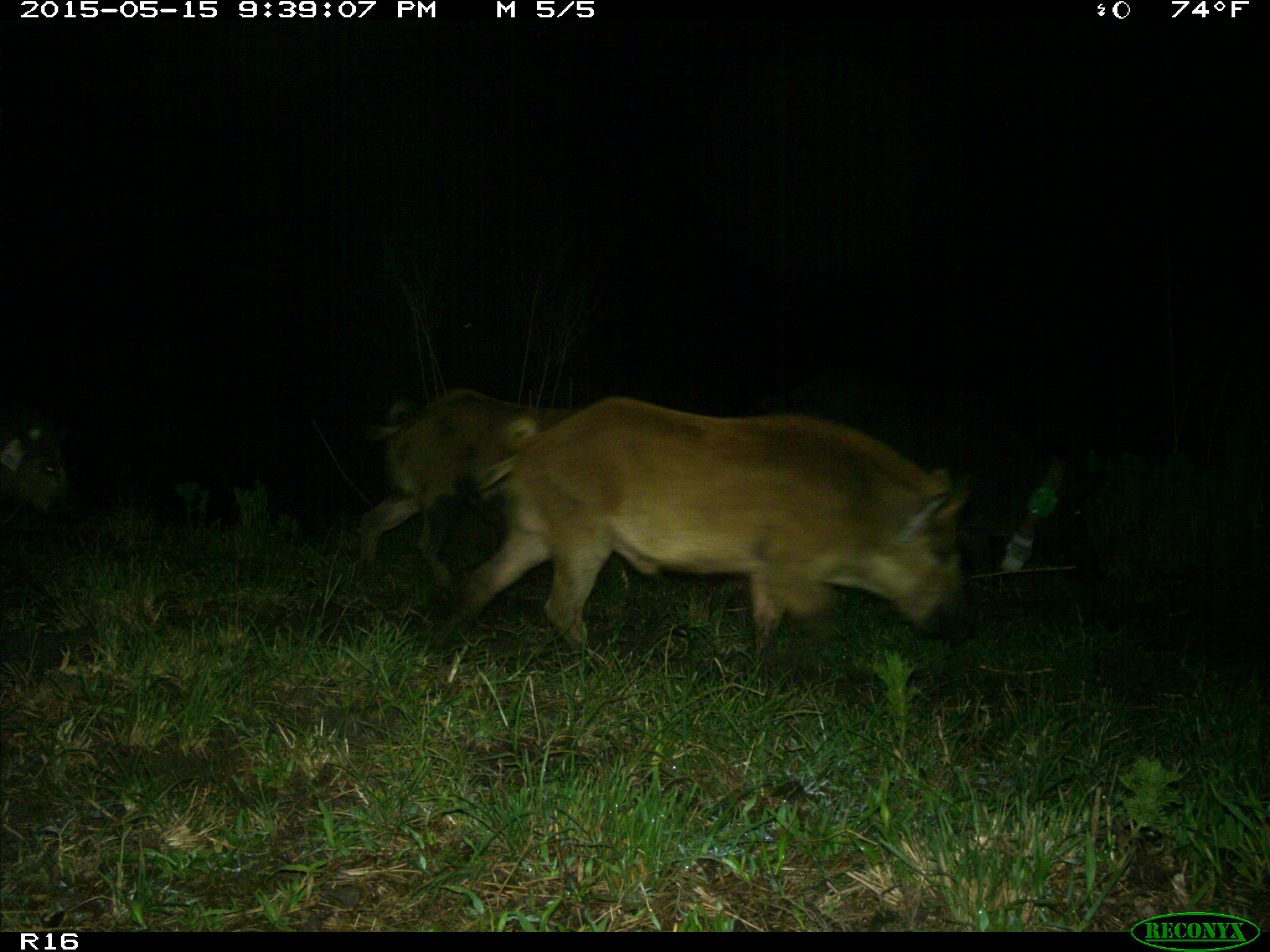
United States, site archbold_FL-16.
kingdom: Animalia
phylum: Chordata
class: Mammalia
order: Artiodactyla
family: Suidae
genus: Sus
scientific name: Sus scrofa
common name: wild boar